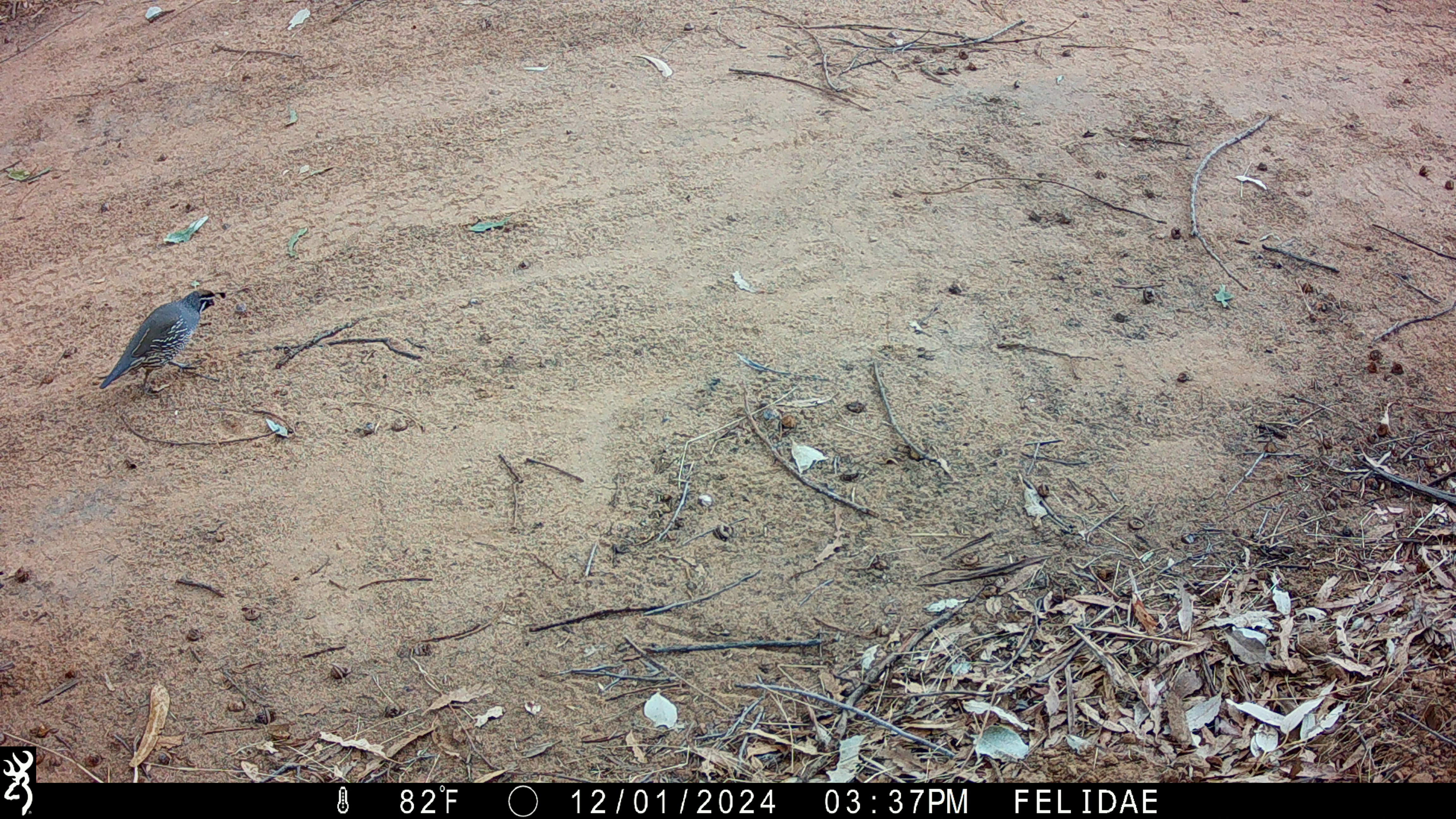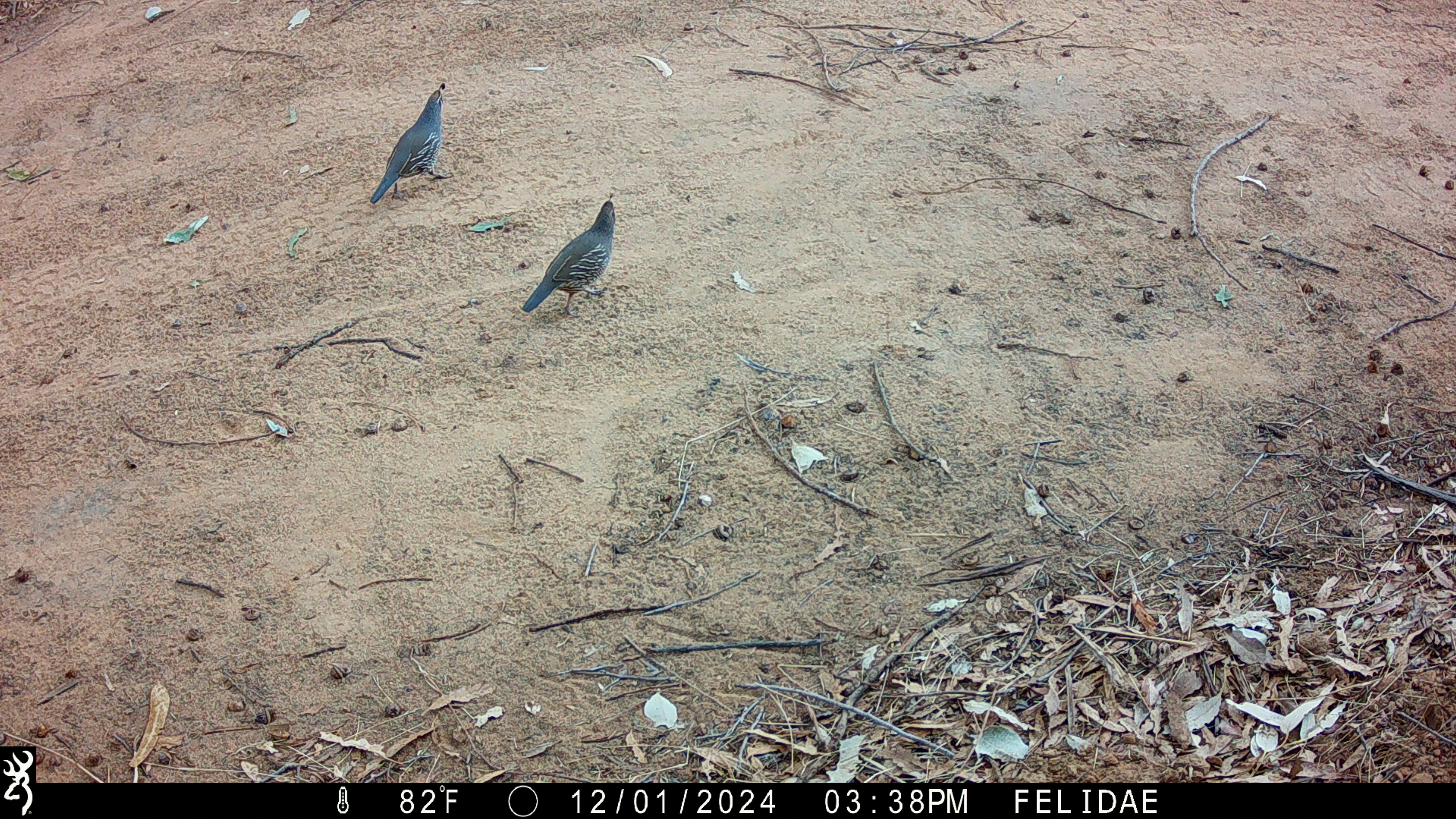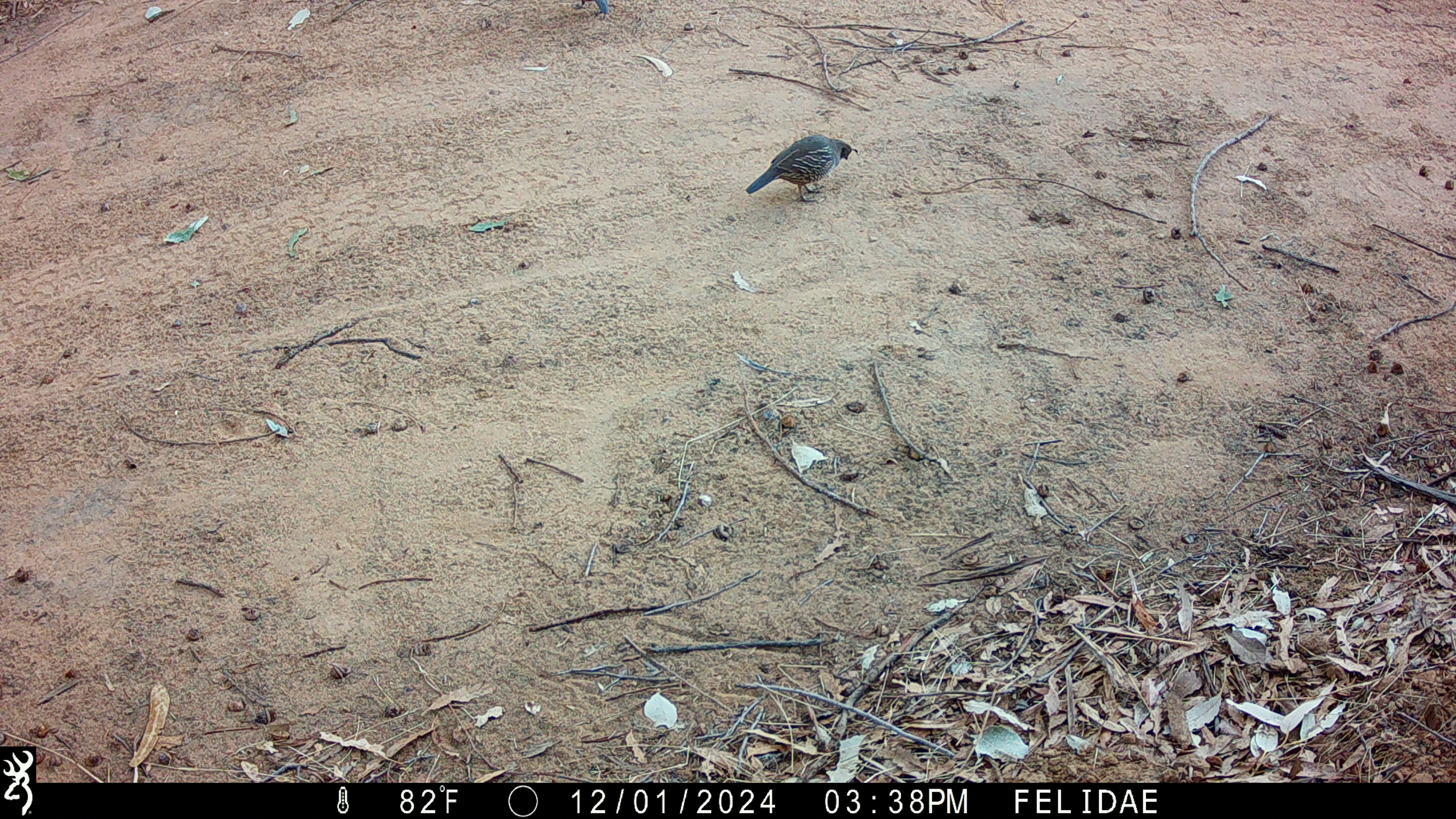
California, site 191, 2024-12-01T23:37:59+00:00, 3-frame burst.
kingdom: Animalia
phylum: Chordata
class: Aves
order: Galliformes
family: Odontophoridae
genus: Callipepla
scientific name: Callipepla californica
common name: california quail